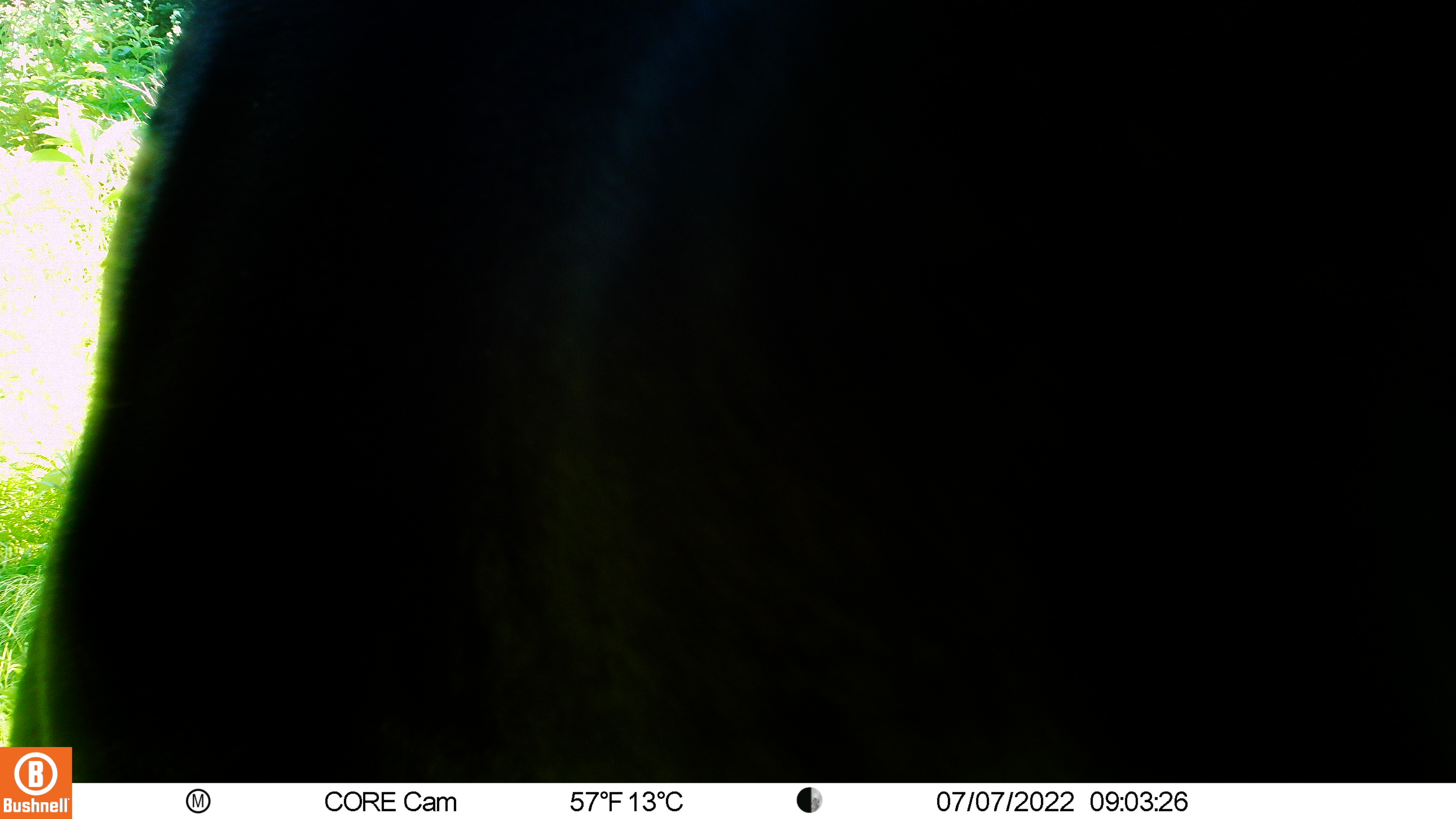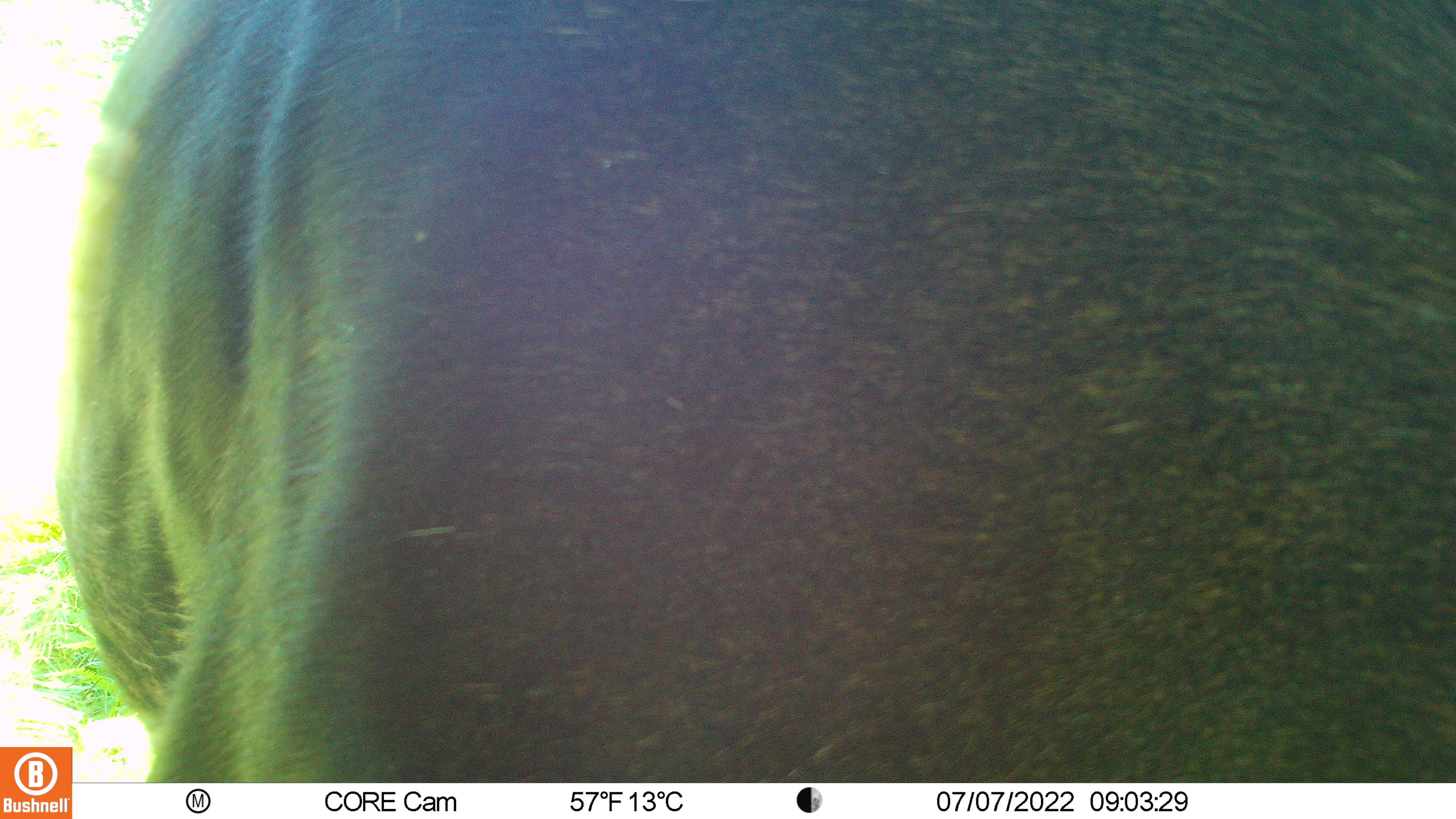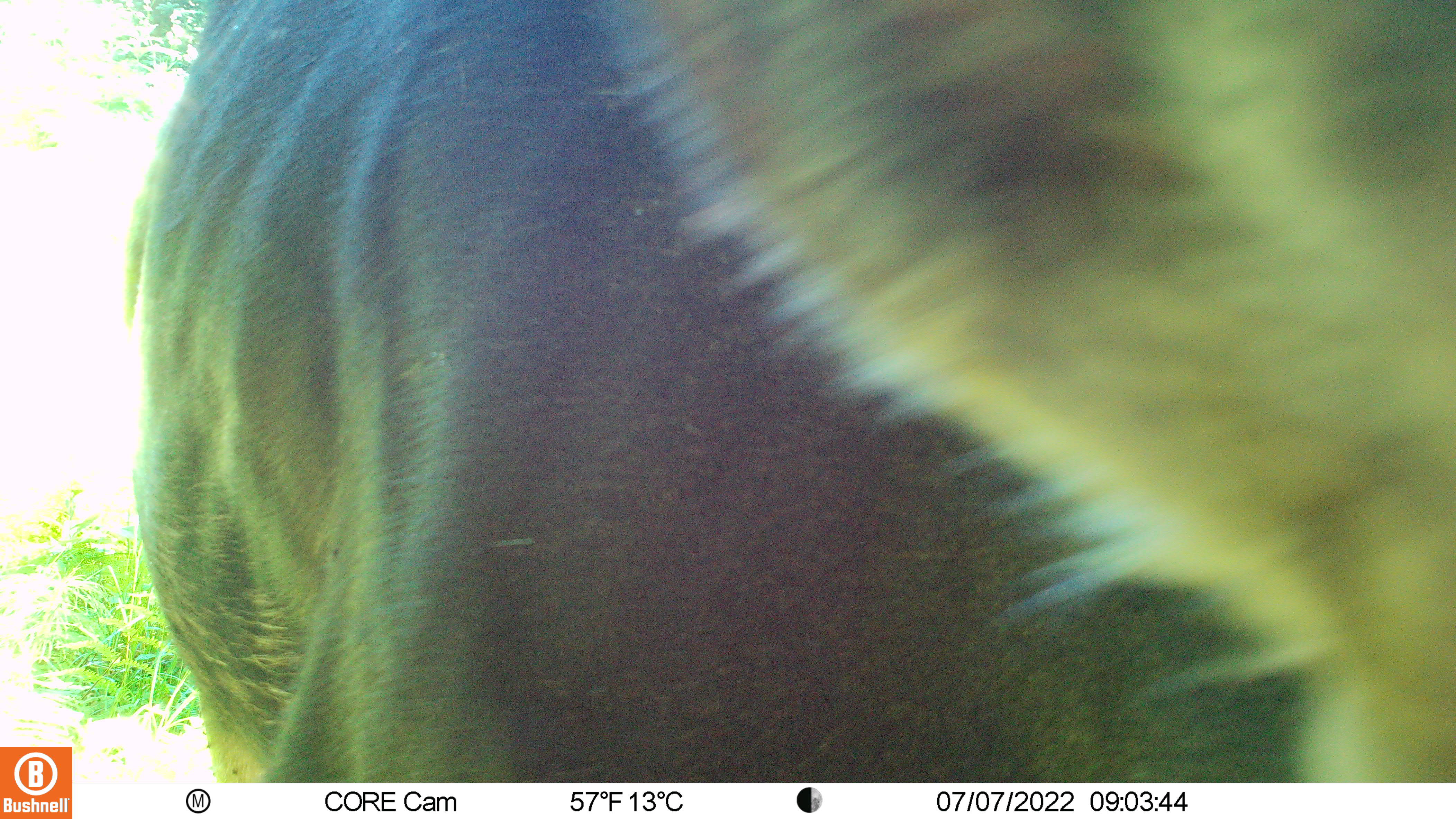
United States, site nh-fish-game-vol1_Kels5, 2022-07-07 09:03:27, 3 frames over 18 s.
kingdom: Animalia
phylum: Chordata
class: Mammalia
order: Artiodactyla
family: Cervidae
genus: Alces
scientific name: Alces alces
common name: moose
Moose (Alces alces).